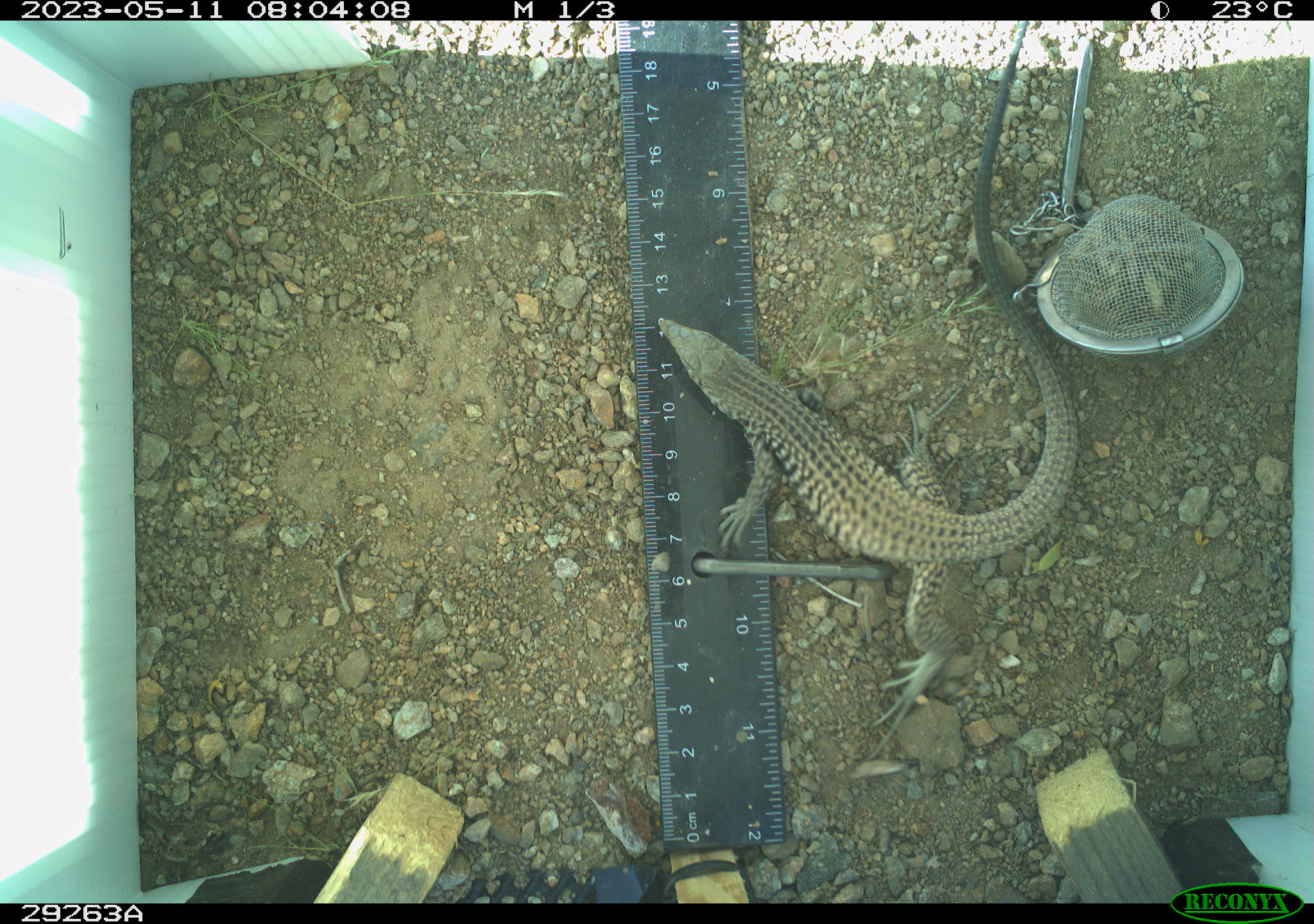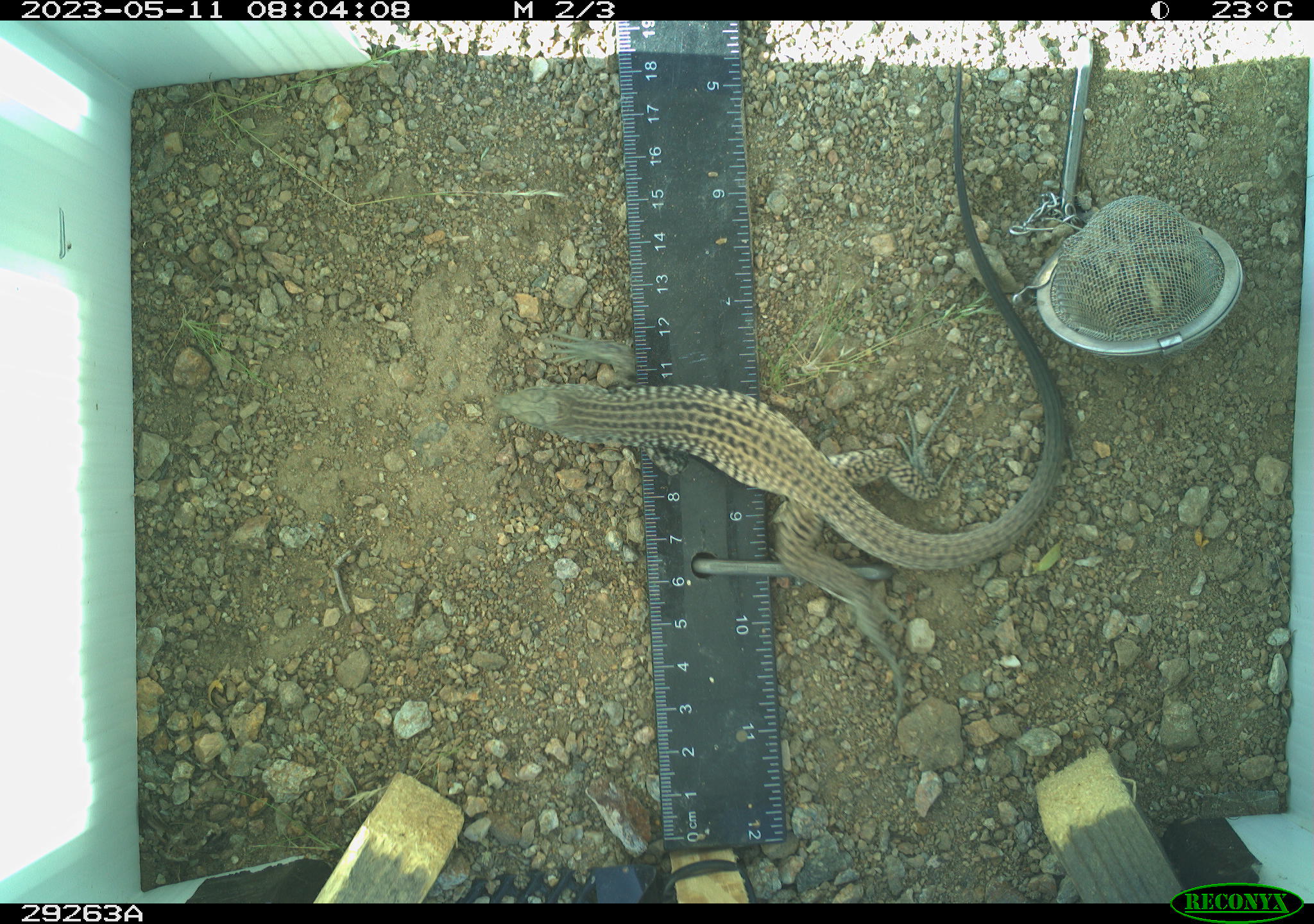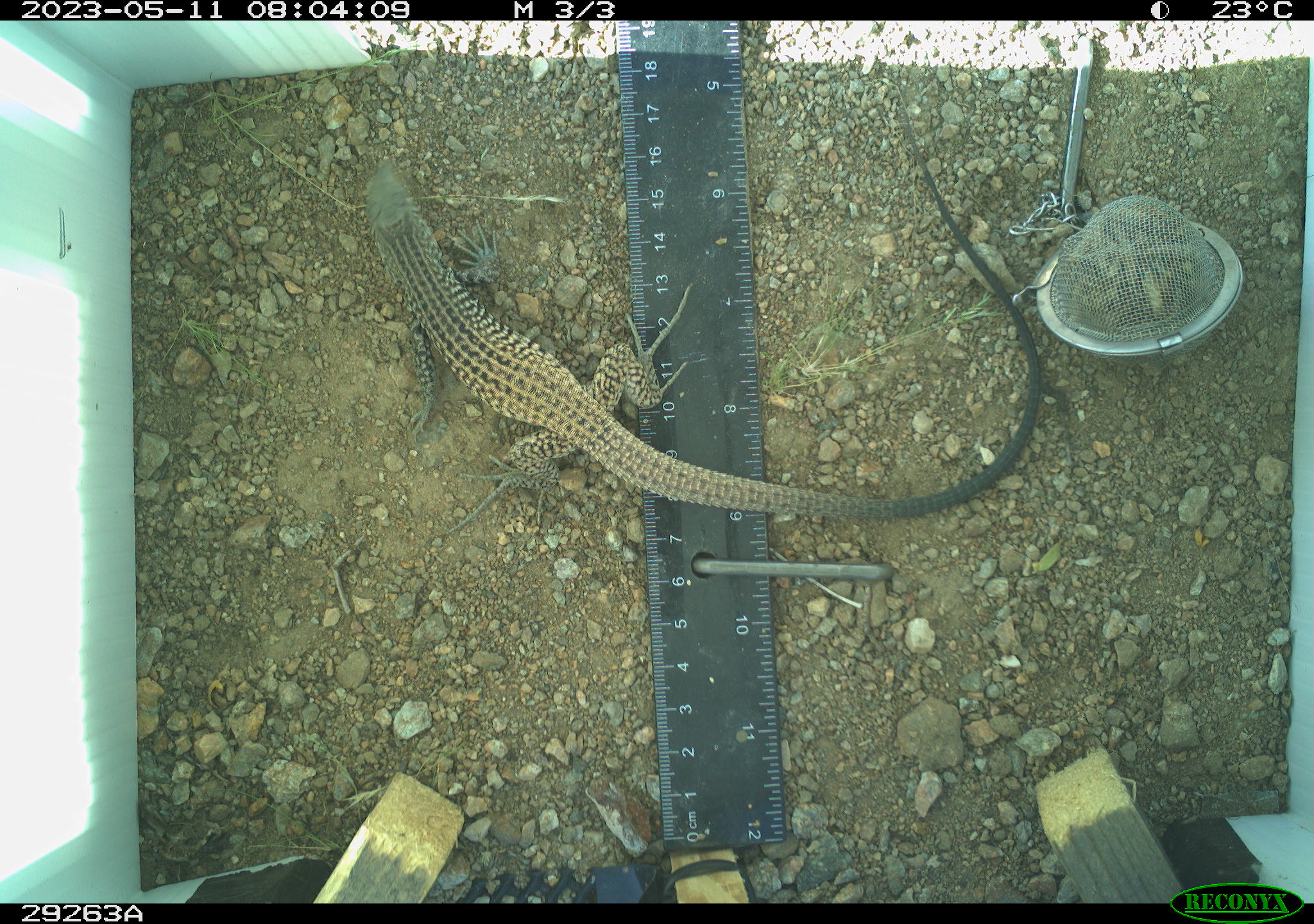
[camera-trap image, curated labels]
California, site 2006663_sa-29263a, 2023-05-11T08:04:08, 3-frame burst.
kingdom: Animalia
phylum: Chordata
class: Reptilia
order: Squamata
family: Teiidae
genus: Aspidoscelis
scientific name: Aspidoscelis tigris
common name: western whiptail